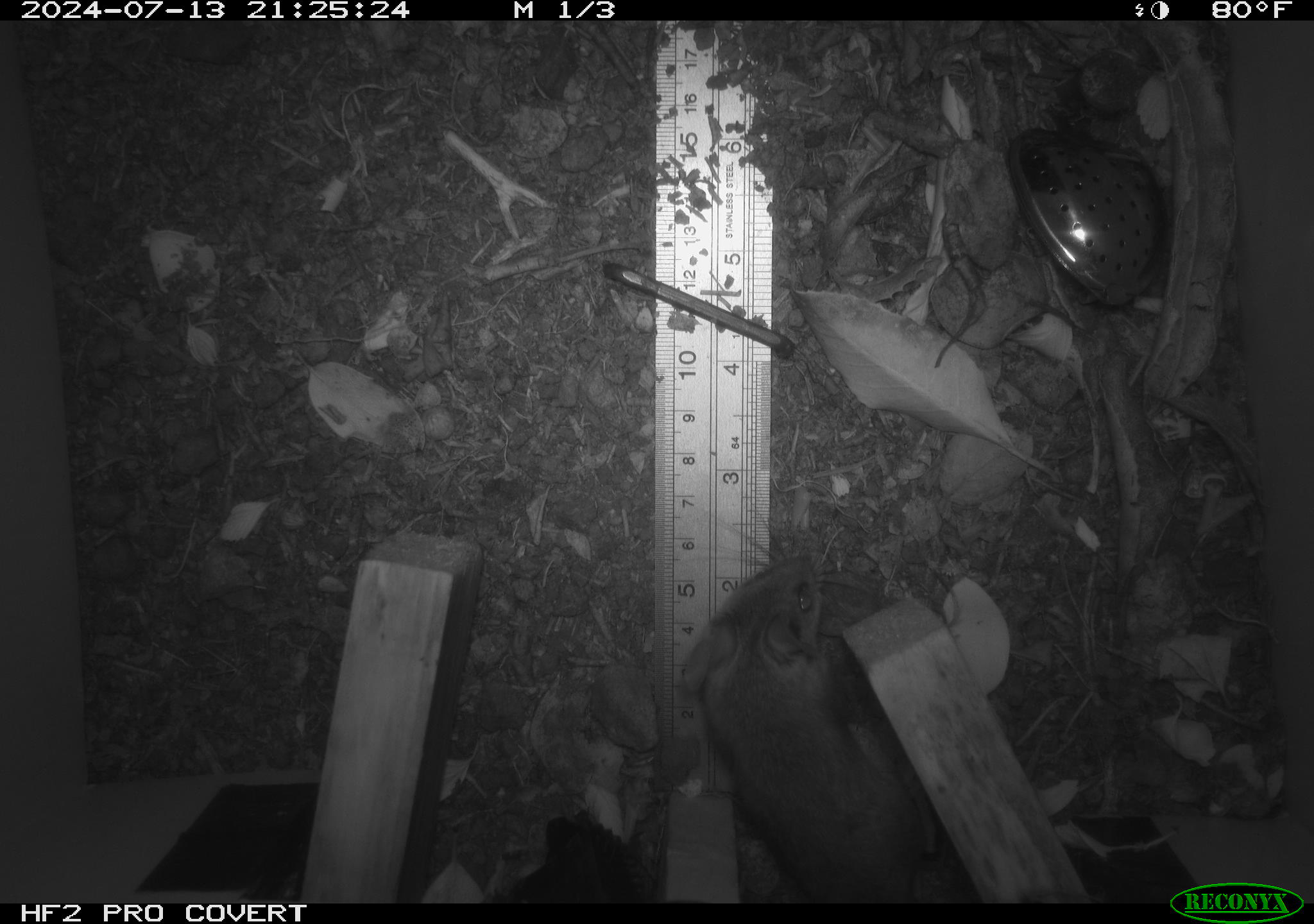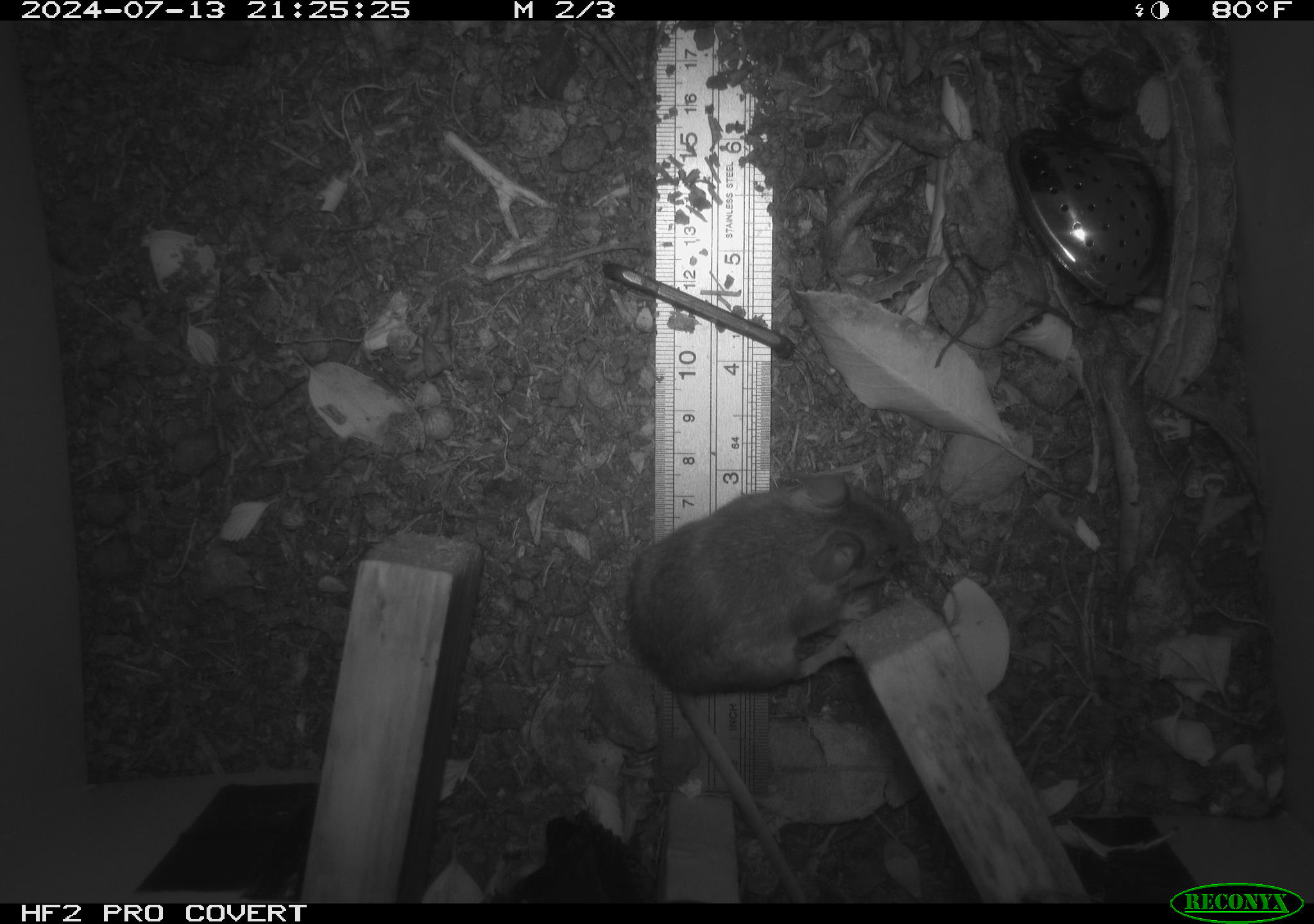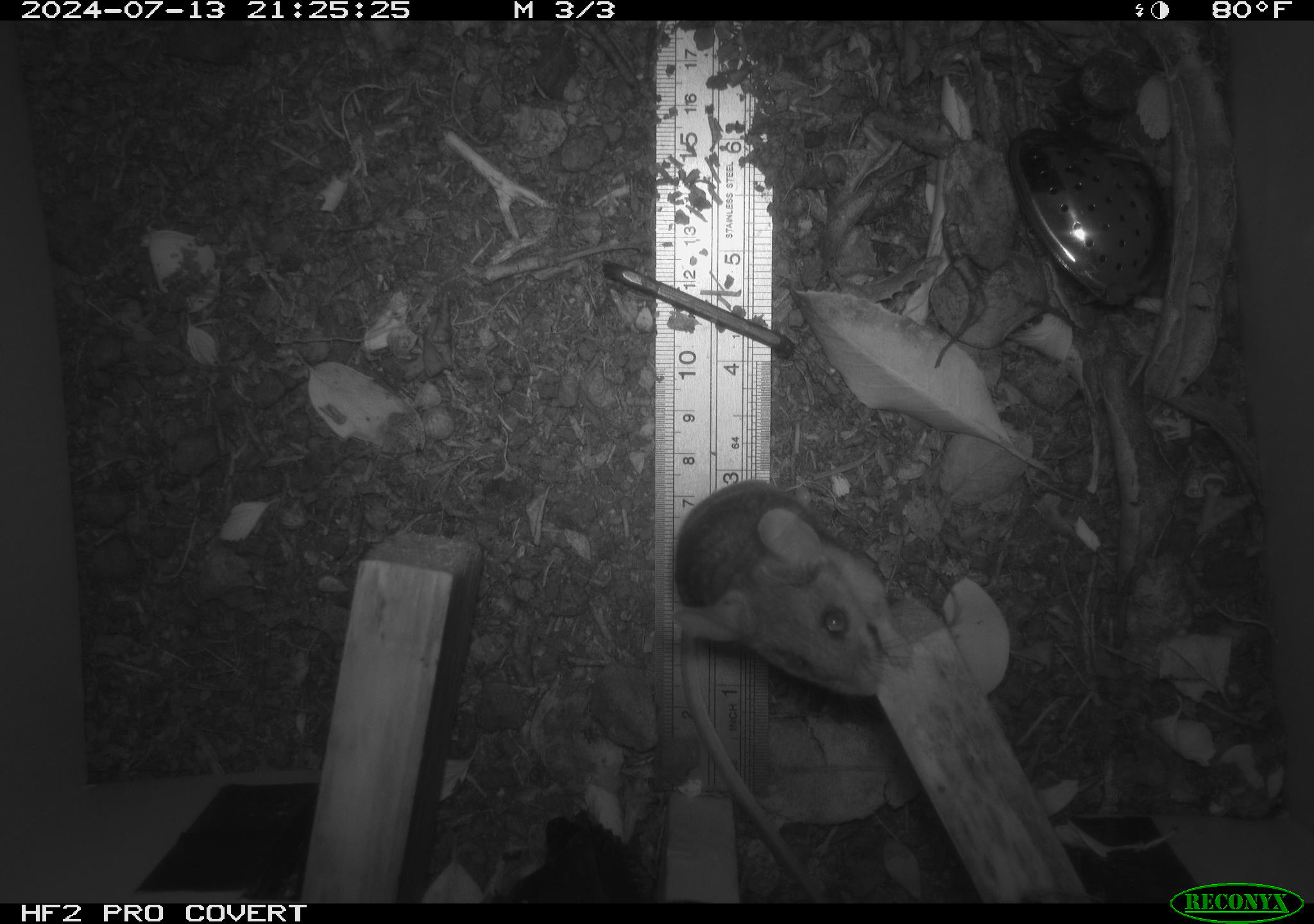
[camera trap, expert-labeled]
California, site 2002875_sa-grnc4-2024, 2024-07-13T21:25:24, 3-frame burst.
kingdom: Animalia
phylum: Chordata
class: Mammalia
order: Rodentia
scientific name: Rodentia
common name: rodent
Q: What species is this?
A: Rodent (Rodentia).